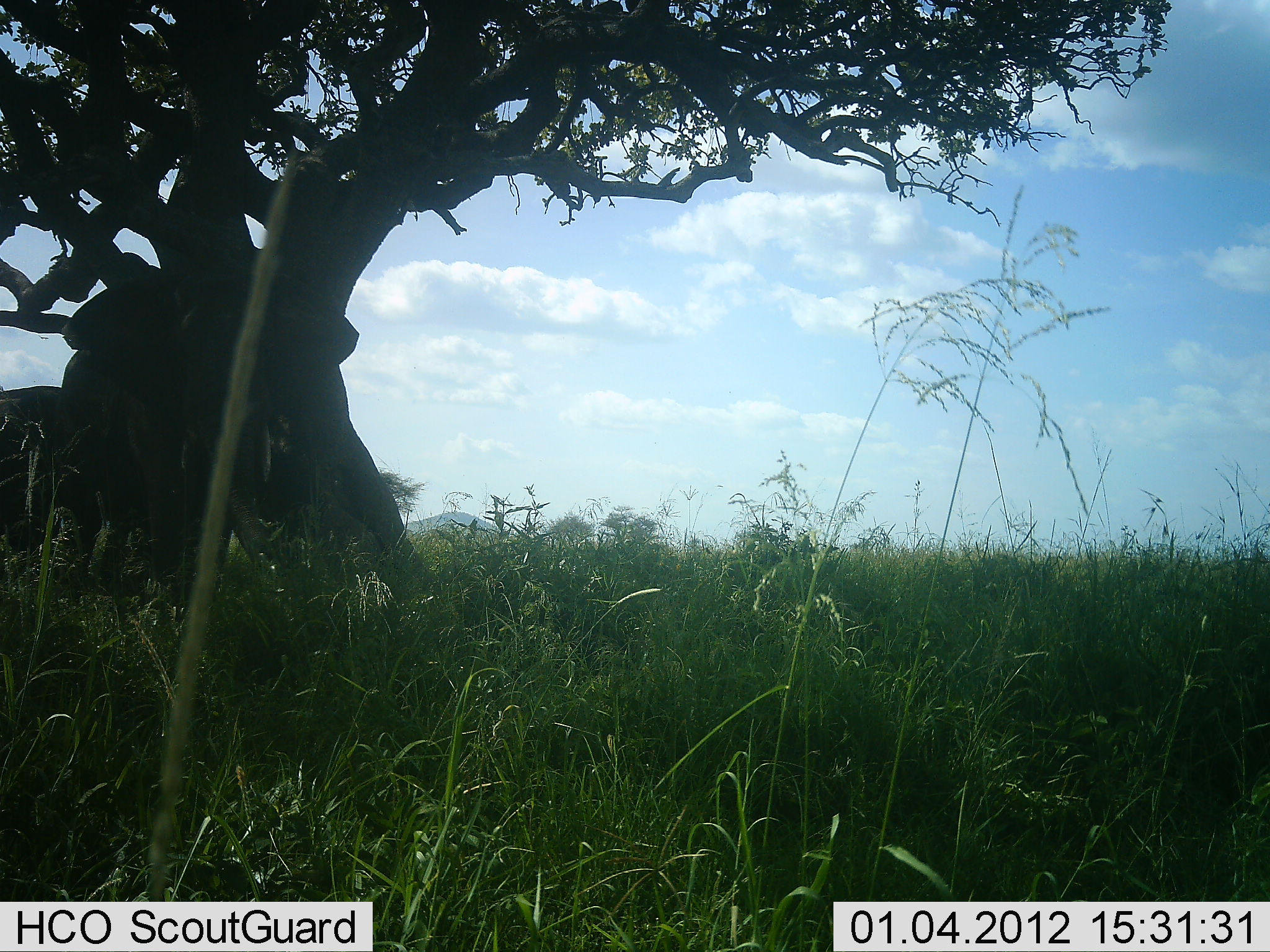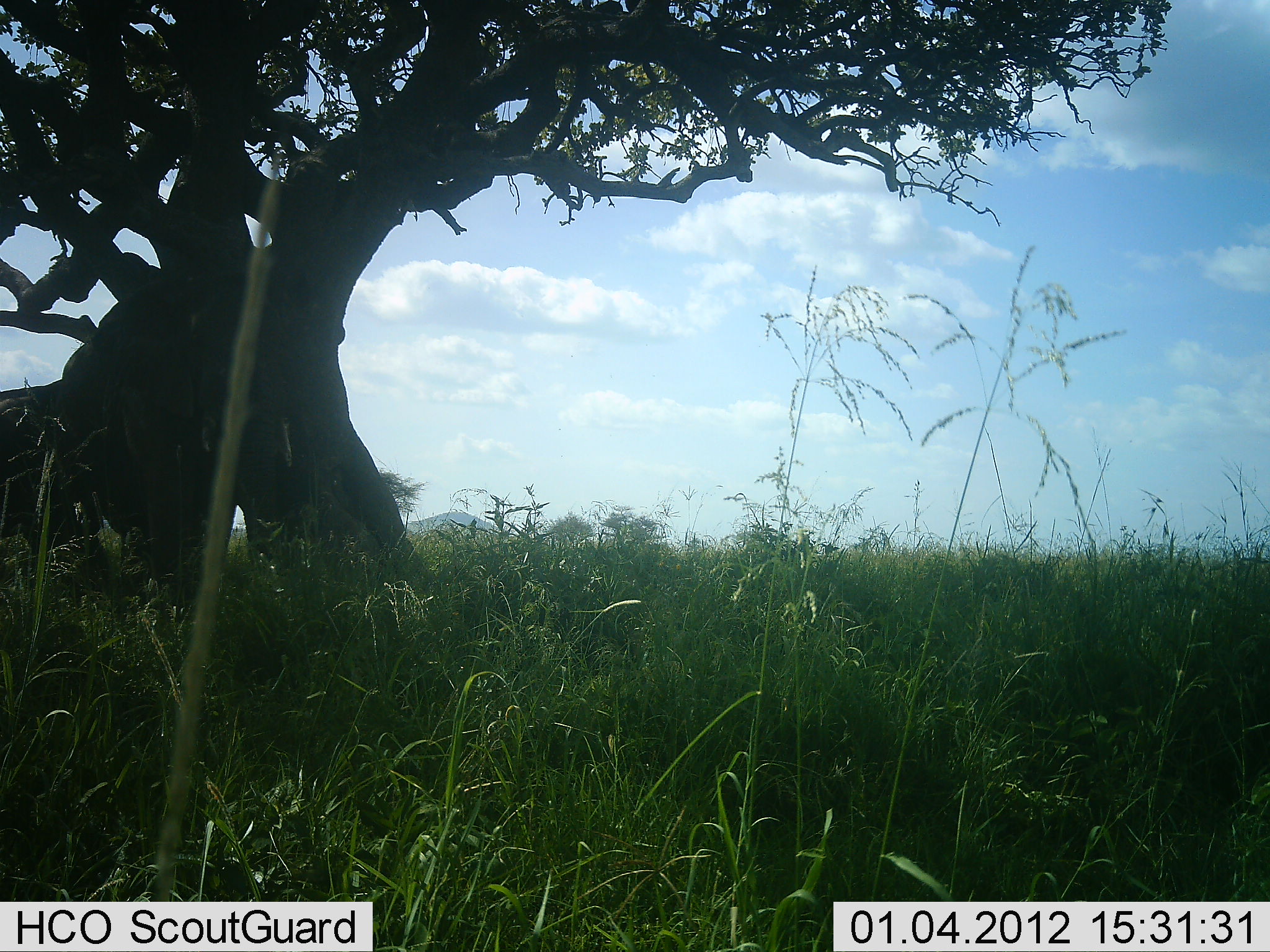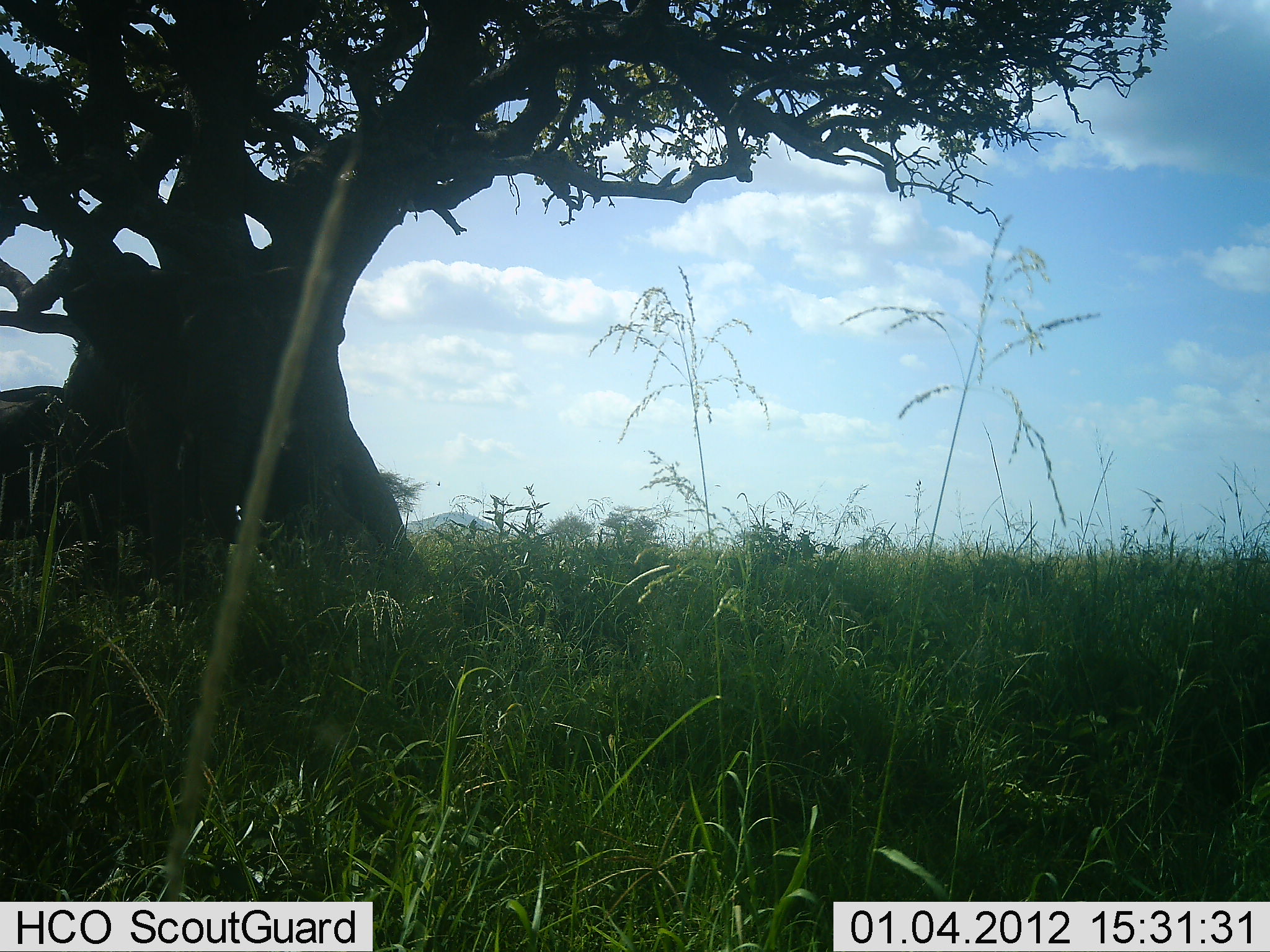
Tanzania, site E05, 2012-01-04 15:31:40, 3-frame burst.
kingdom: Animalia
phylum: Chordata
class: Mammalia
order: Proboscidea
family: Elephantidae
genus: Loxodonta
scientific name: Loxodonta africana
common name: african bush elephant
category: elephant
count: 2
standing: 100%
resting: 8%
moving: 0%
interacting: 0%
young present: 8%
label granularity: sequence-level